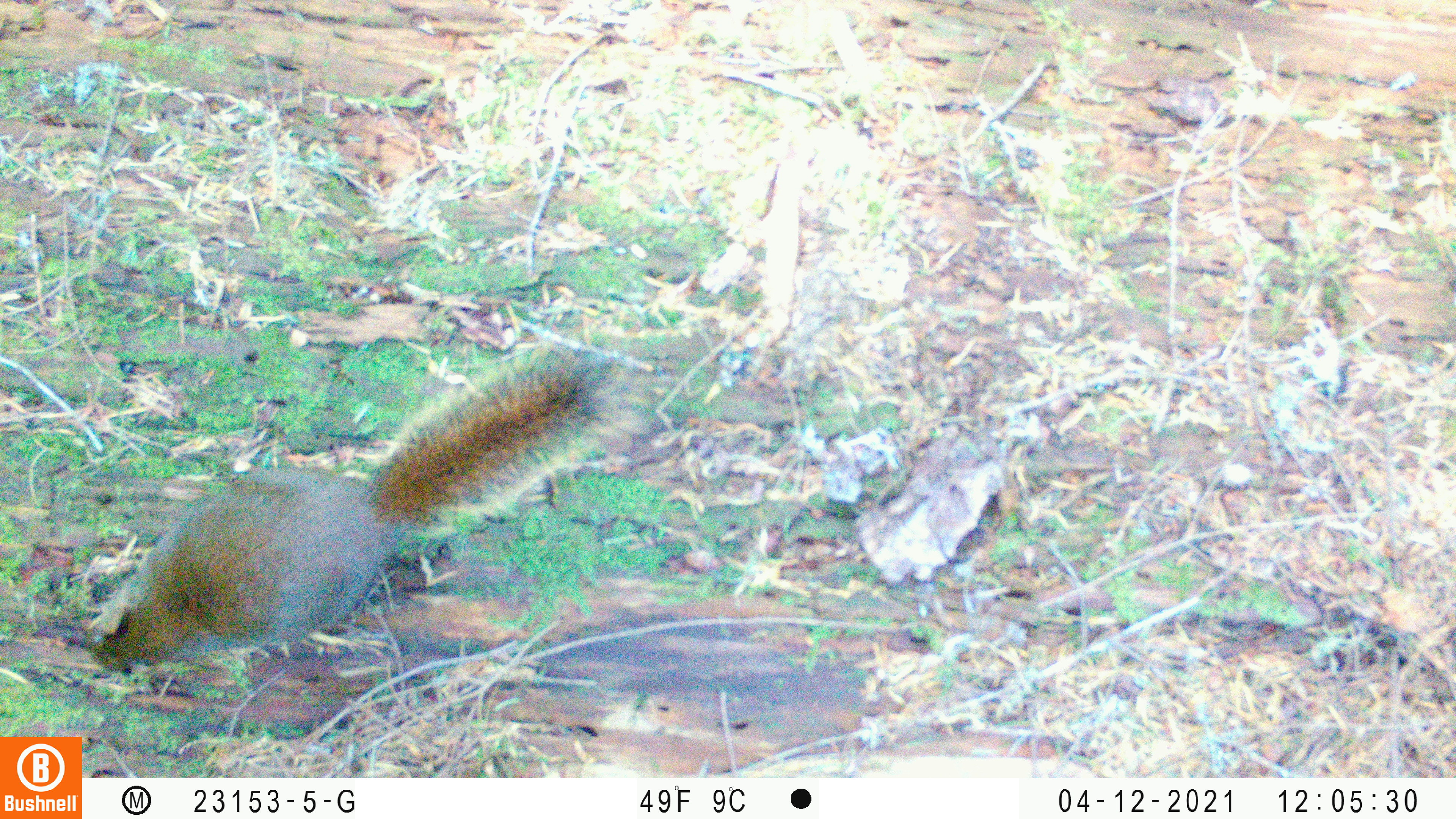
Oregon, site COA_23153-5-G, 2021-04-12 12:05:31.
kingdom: Animalia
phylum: Chordata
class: Mammalia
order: Rodentia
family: Sciuridae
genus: Tamiasciurus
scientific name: Tamiasciurus douglasii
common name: douglas squirrel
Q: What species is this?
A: Douglas squirrel (Tamiasciurus douglasii).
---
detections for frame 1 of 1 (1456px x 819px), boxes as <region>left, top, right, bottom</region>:
douglas squirrel: <region>80, 330, 620, 683</region>